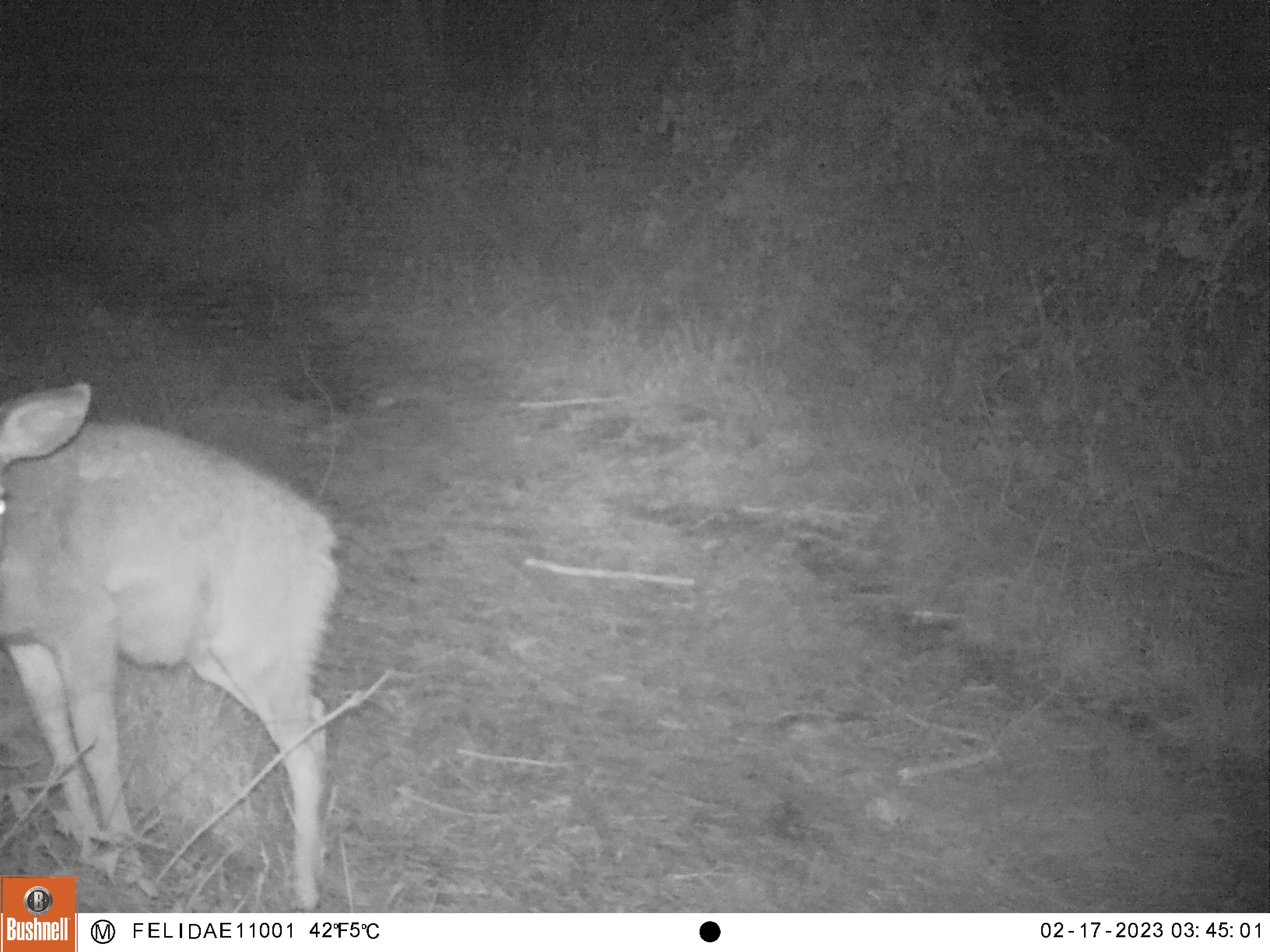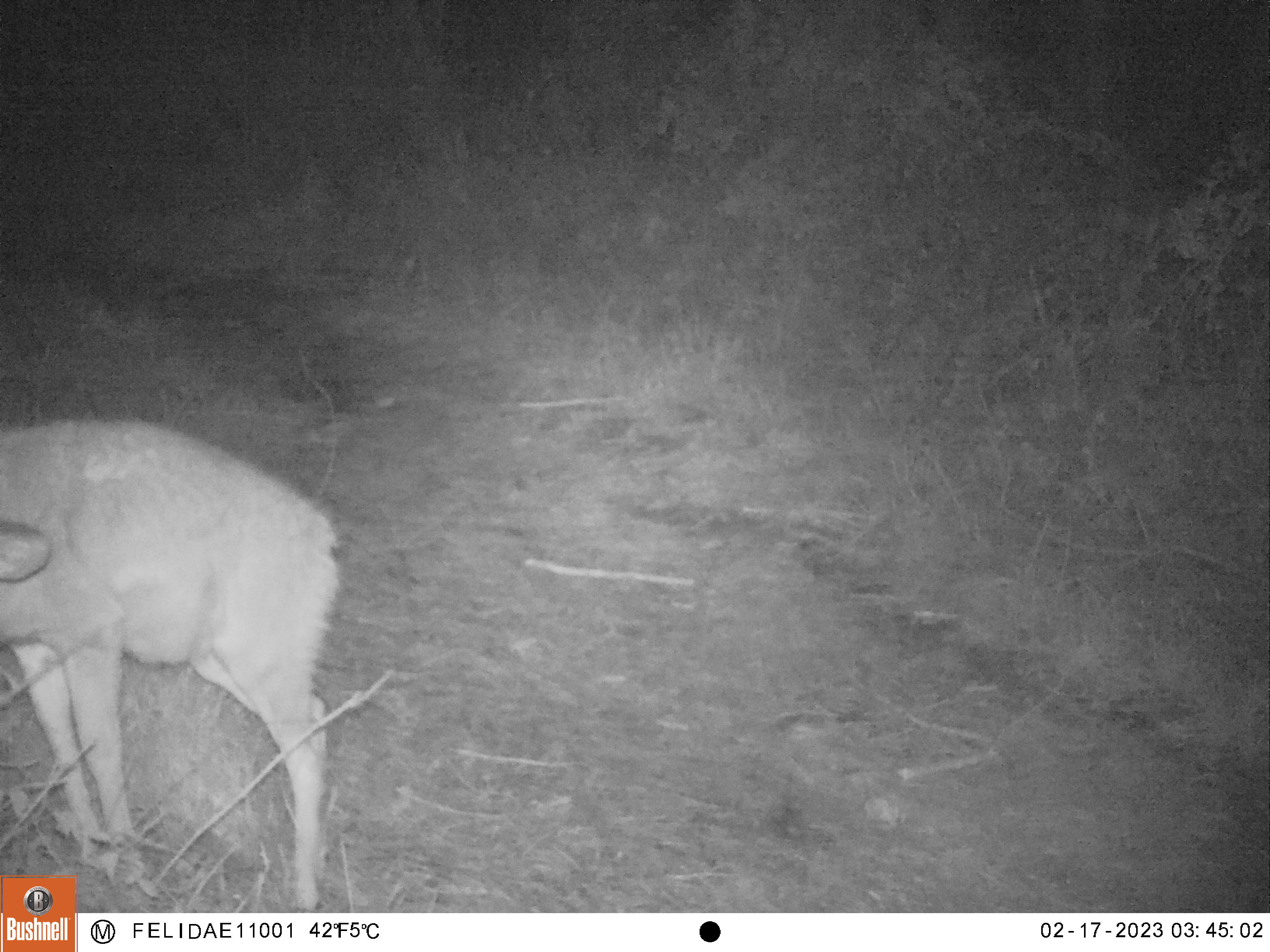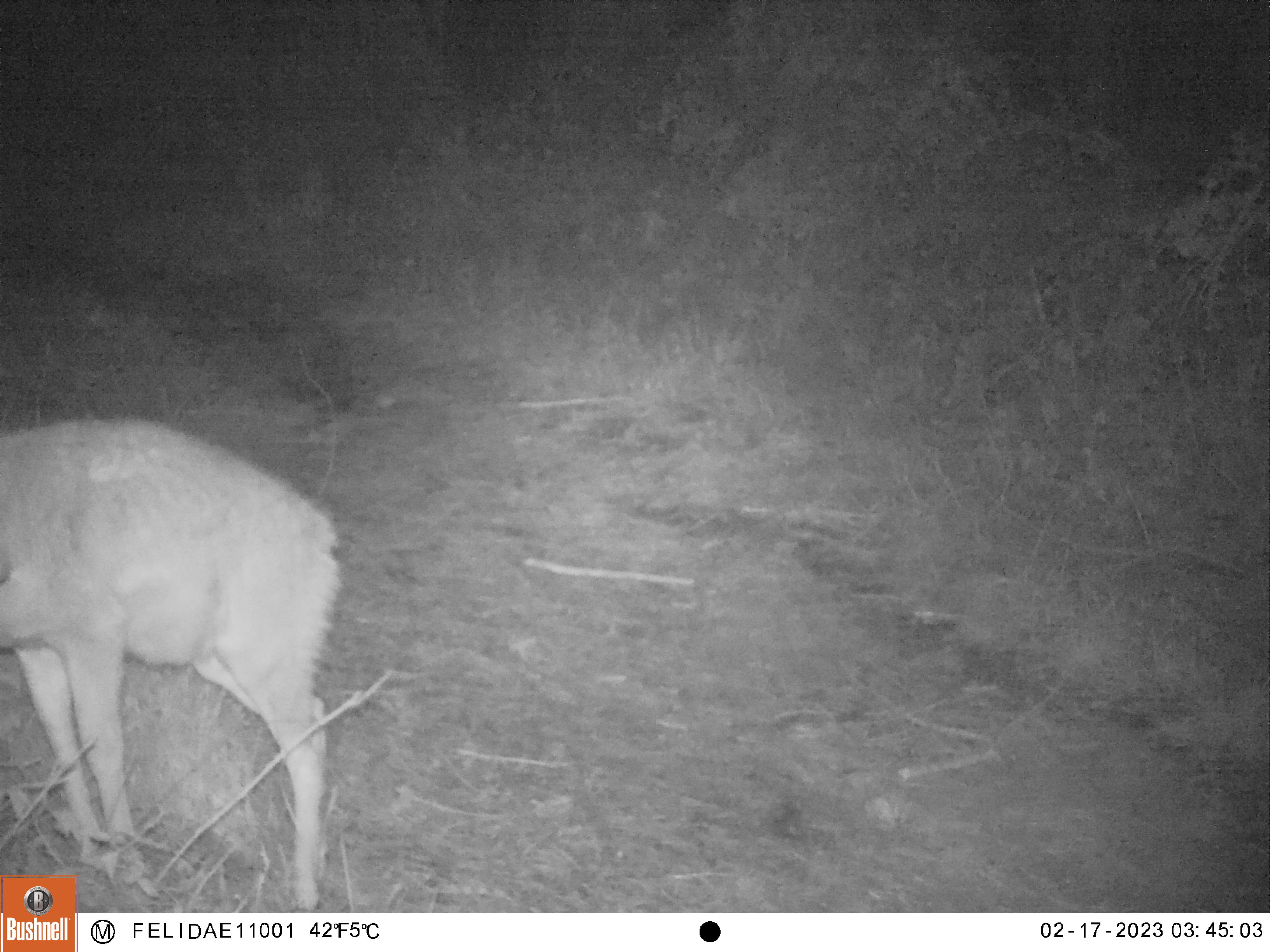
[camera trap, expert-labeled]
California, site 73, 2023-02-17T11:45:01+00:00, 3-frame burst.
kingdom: Animalia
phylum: Chordata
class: Mammalia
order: Artiodactyla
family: Cervidae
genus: Odocoileus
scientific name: Odocoileus hemionus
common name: mule deer